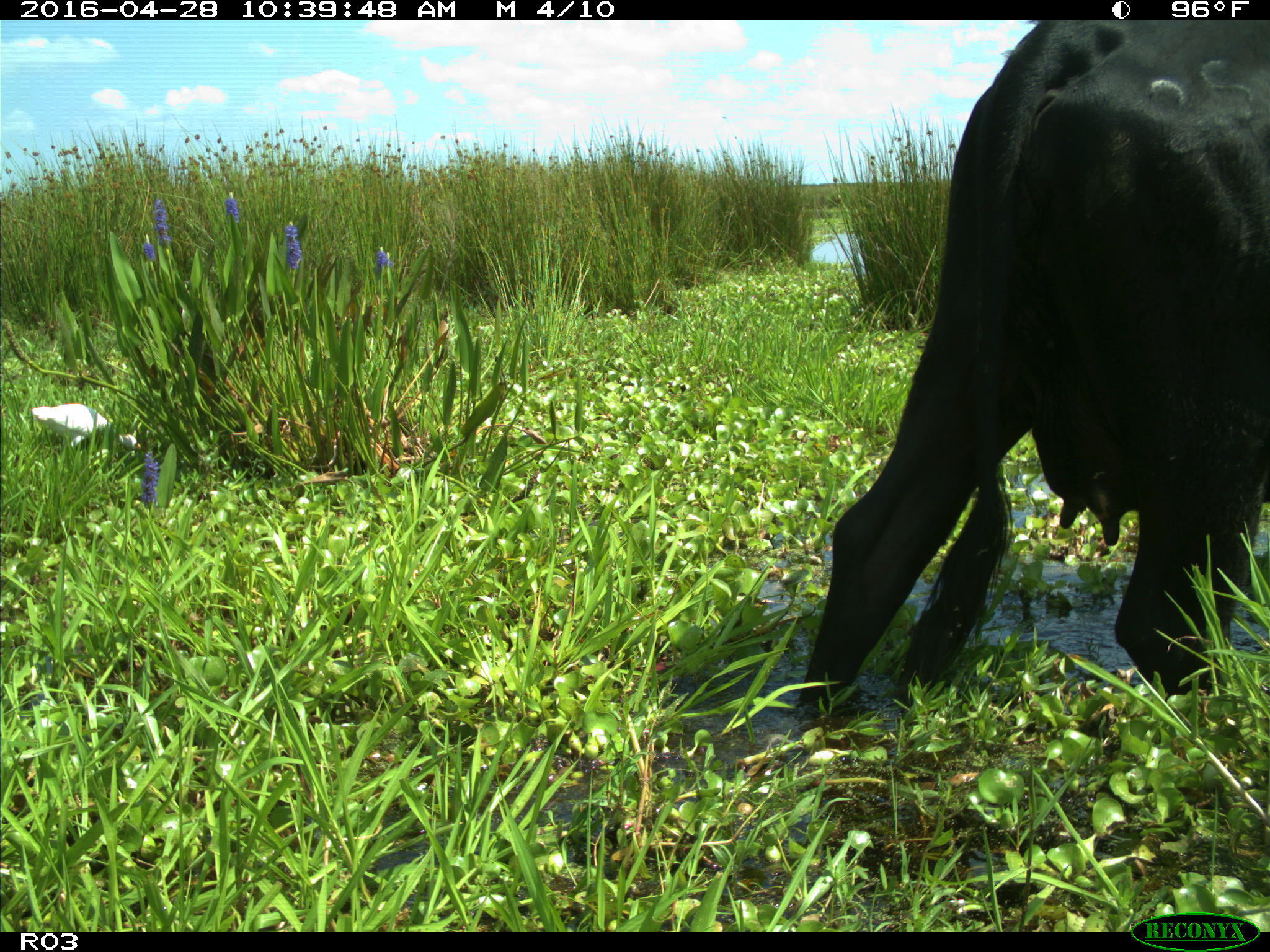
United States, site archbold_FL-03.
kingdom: Animalia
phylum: Chordata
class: Mammalia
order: Artiodactyla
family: Bovidae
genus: Bos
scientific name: Bos taurus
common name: domestic cow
Bos taurus (domestic cow).